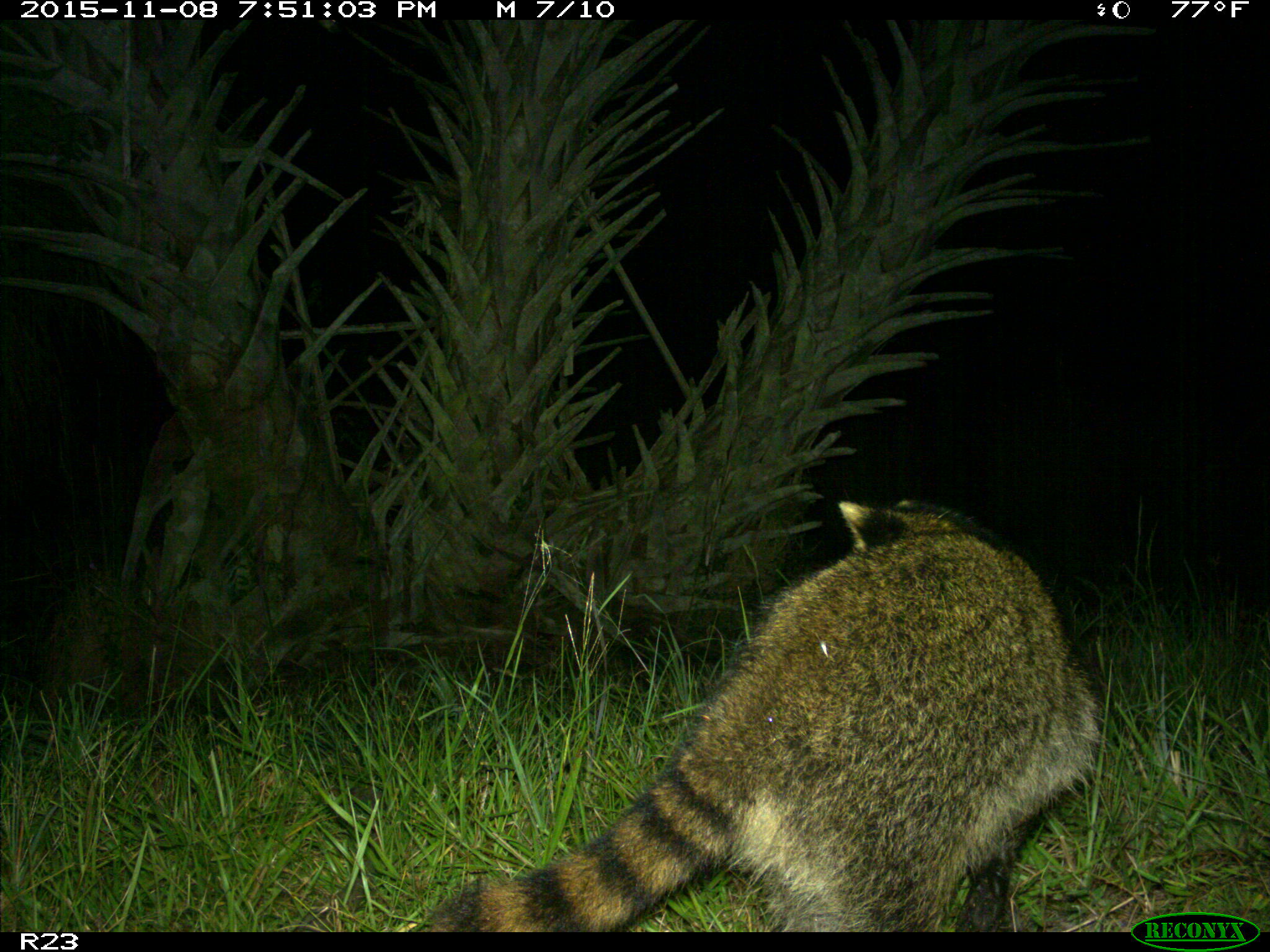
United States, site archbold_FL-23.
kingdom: Animalia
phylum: Chordata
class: Mammalia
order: Carnivora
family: Procyonidae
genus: Procyon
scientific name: Procyon lotor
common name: common raccoon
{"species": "Procyon lotor (common raccoon)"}